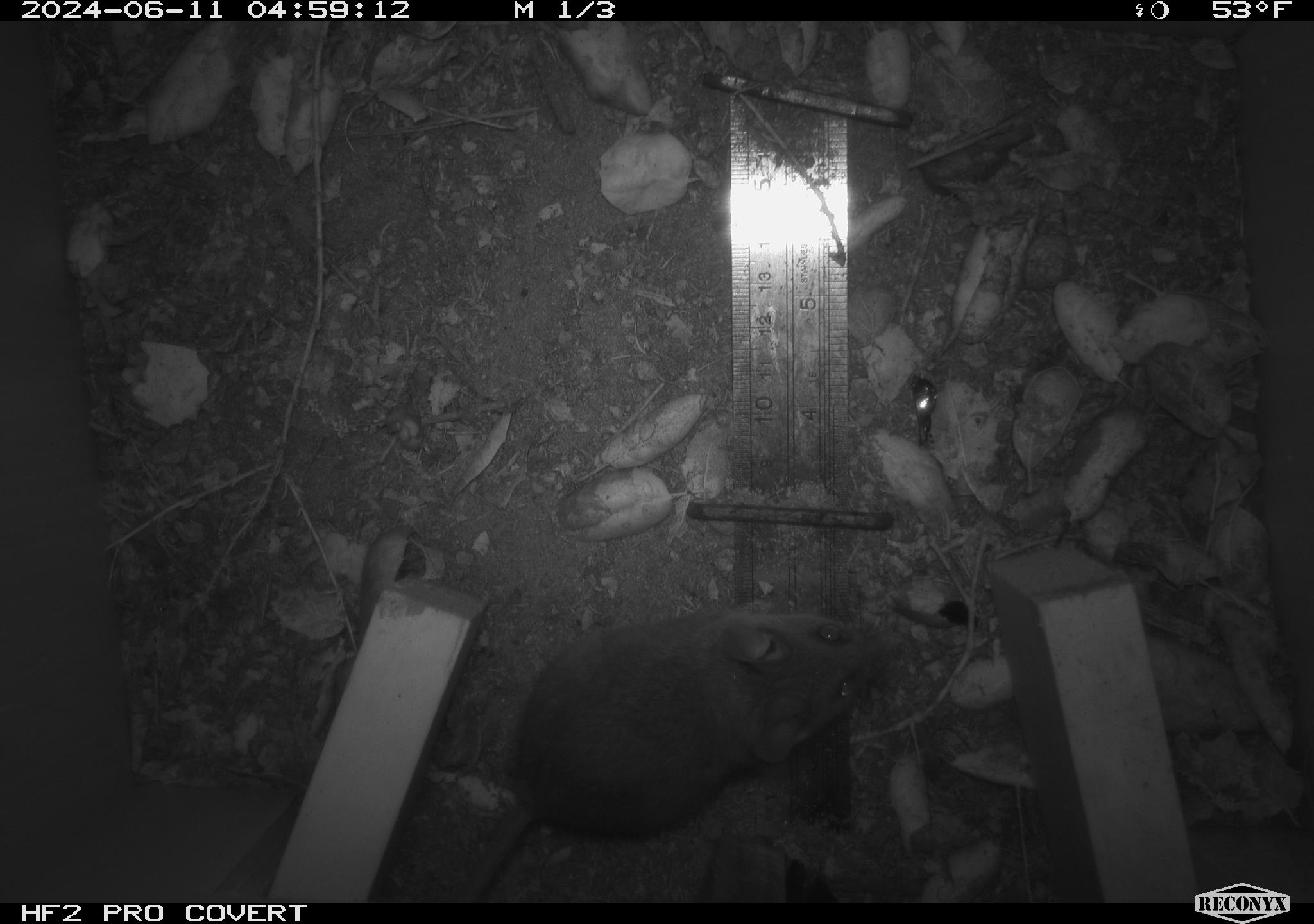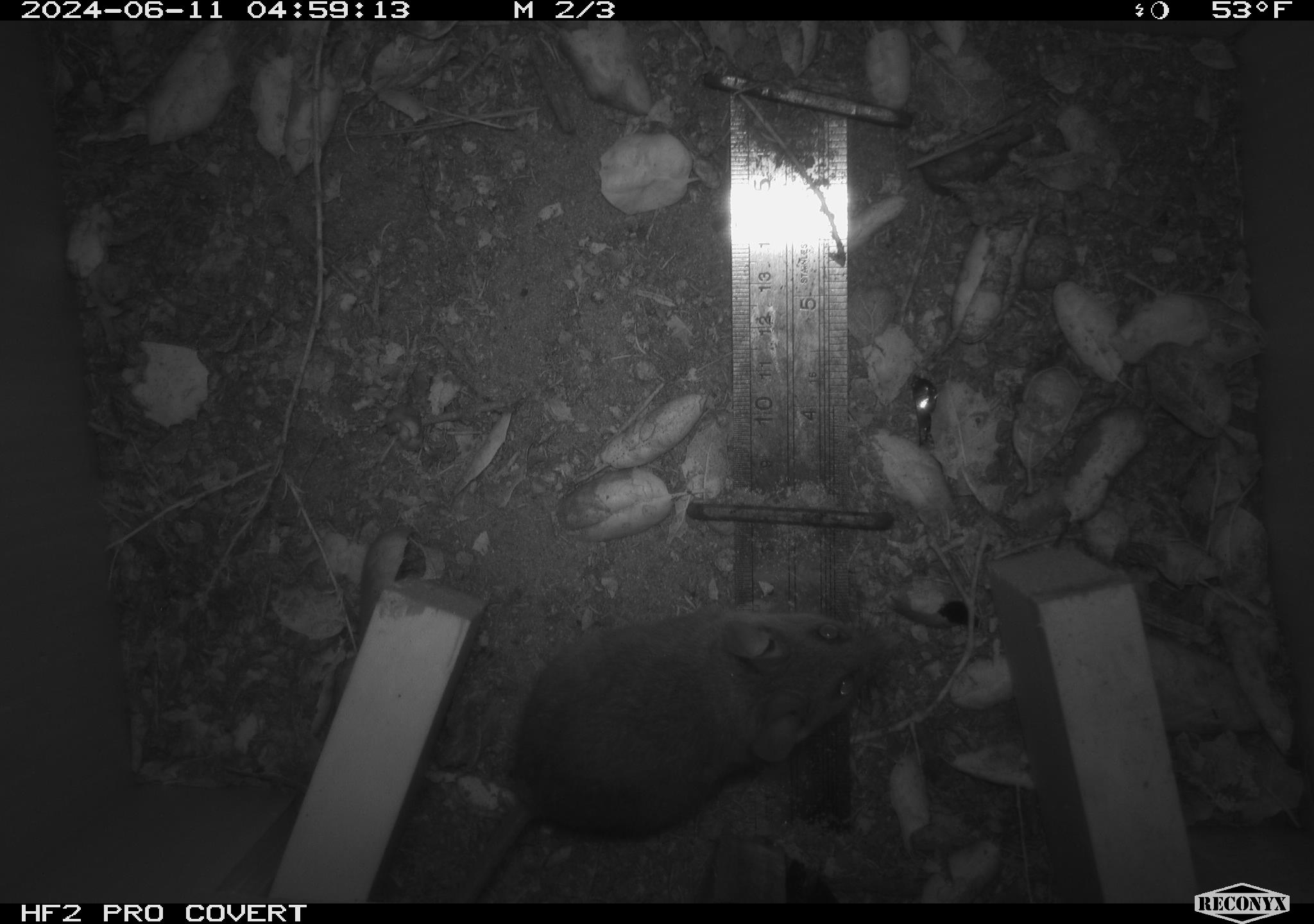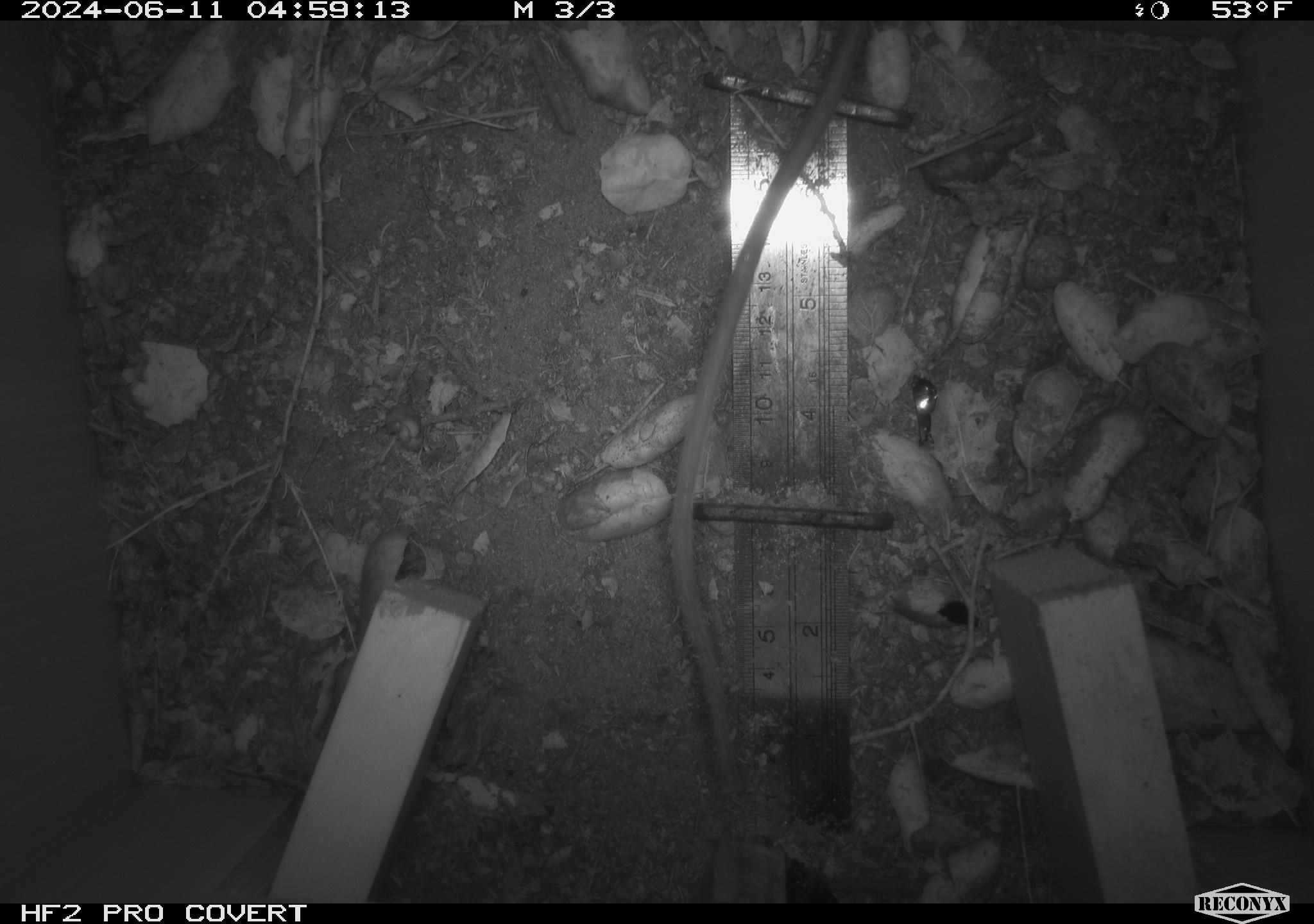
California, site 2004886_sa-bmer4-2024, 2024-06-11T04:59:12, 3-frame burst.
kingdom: Animalia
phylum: Chordata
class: Mammalia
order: Rodentia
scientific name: Rodentia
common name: woodrat or rat or mouse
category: woodrat or rat or mouse species